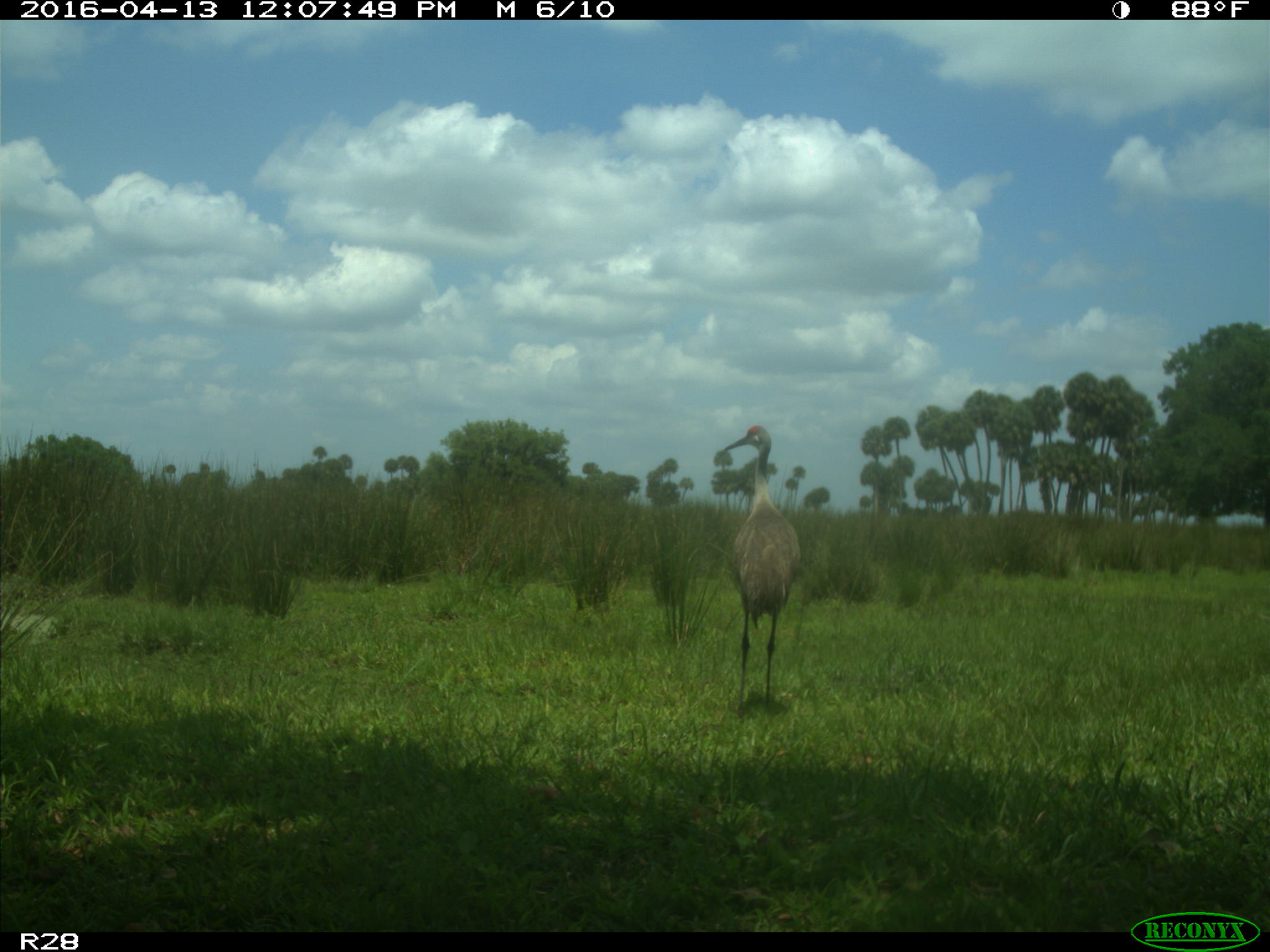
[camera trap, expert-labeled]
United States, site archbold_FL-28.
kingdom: Animalia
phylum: Chordata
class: Aves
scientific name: Aves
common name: birds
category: unidentified bird